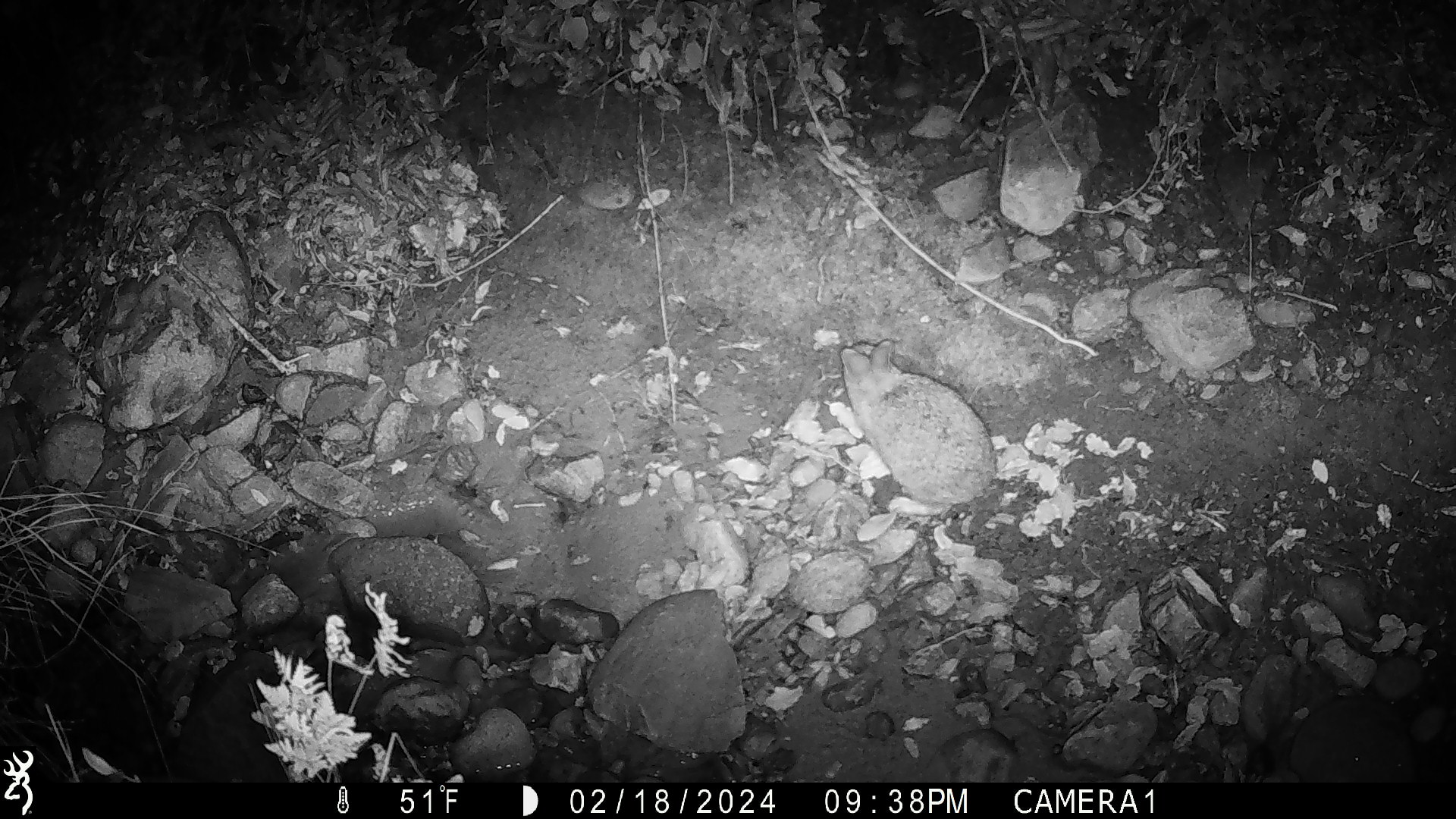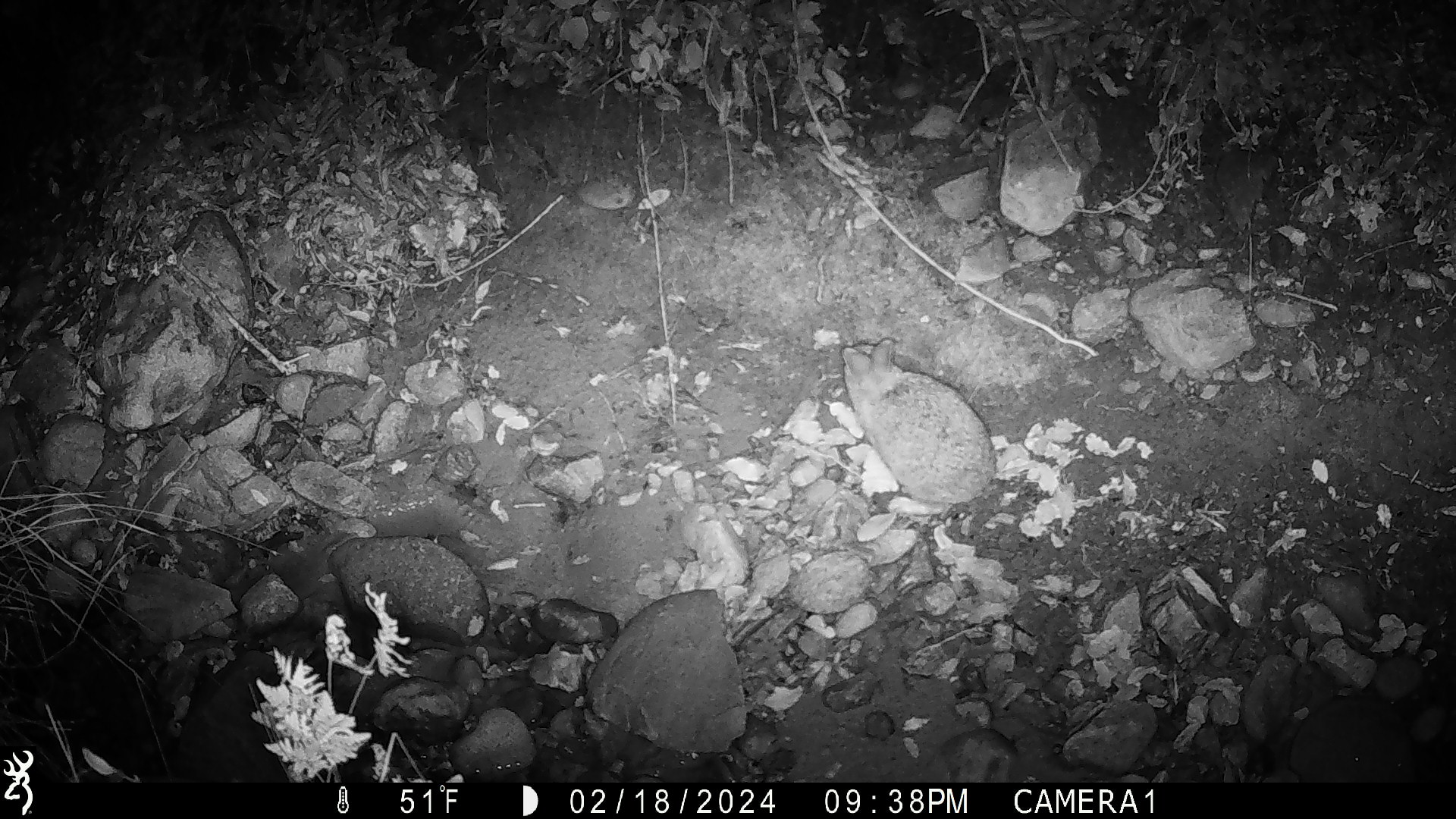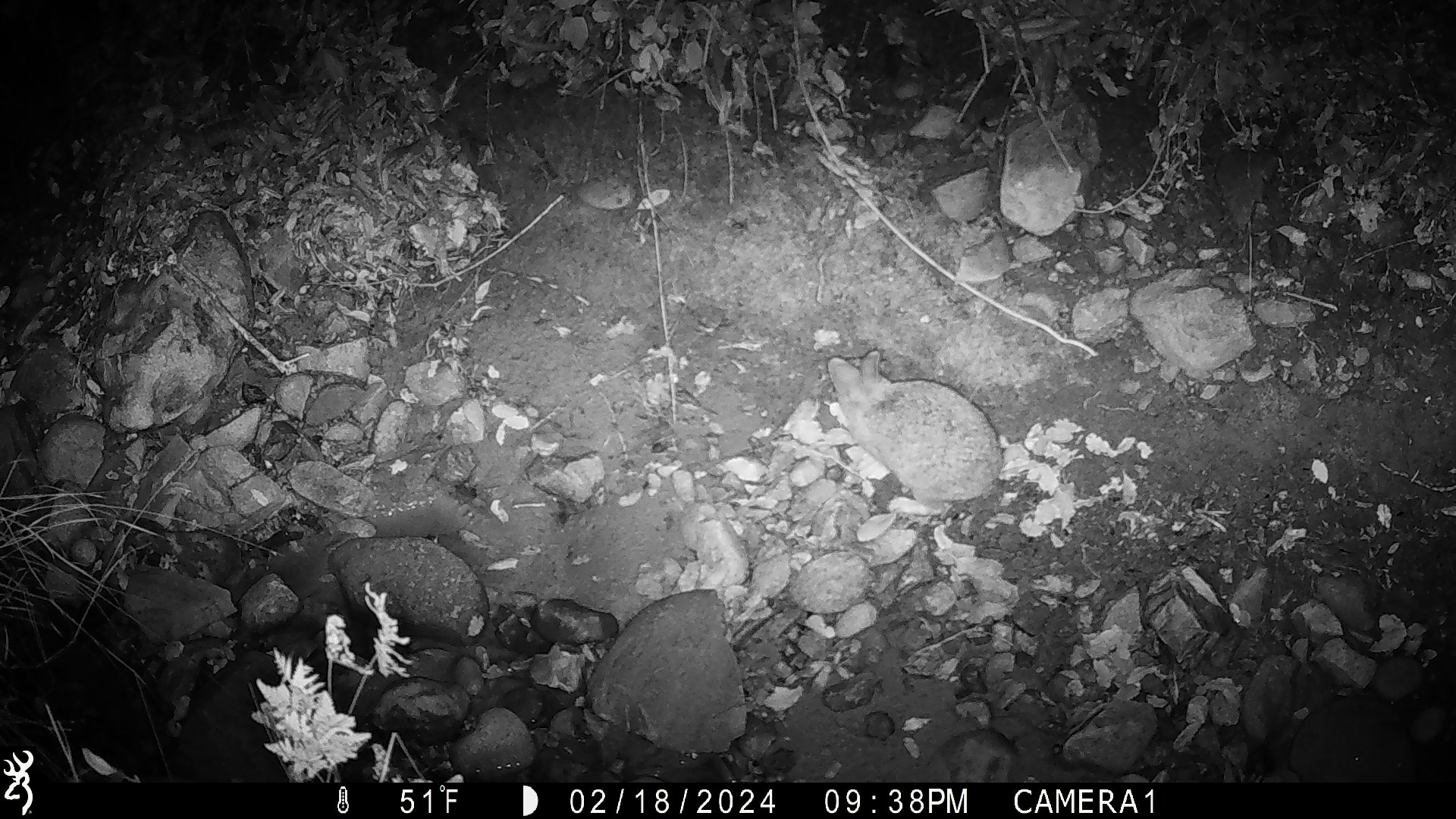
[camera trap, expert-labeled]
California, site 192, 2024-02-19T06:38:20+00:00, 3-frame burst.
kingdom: Animalia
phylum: Chordata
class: Mammalia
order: Lagomorpha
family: Leporidae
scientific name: Leporidae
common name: rabbit